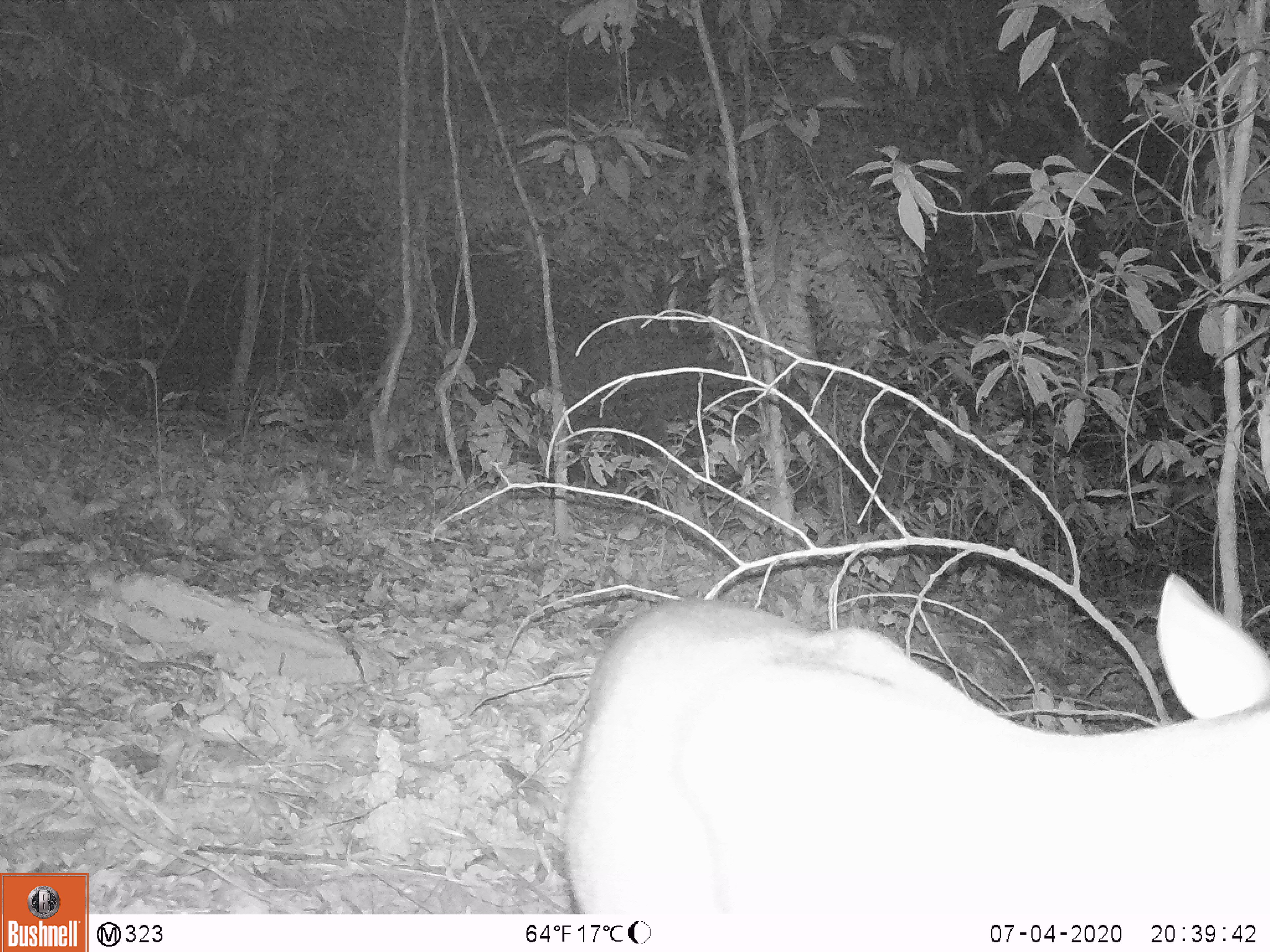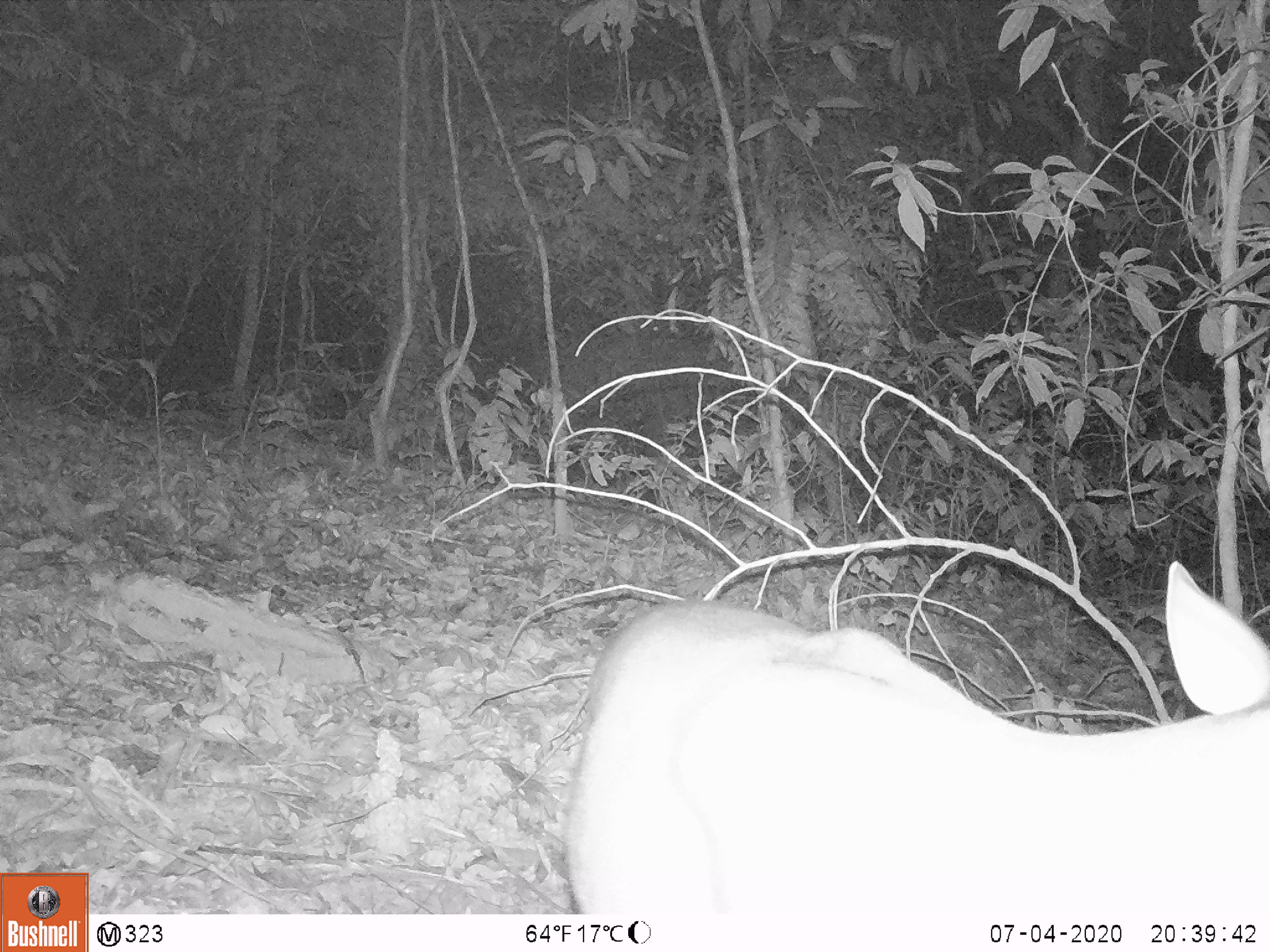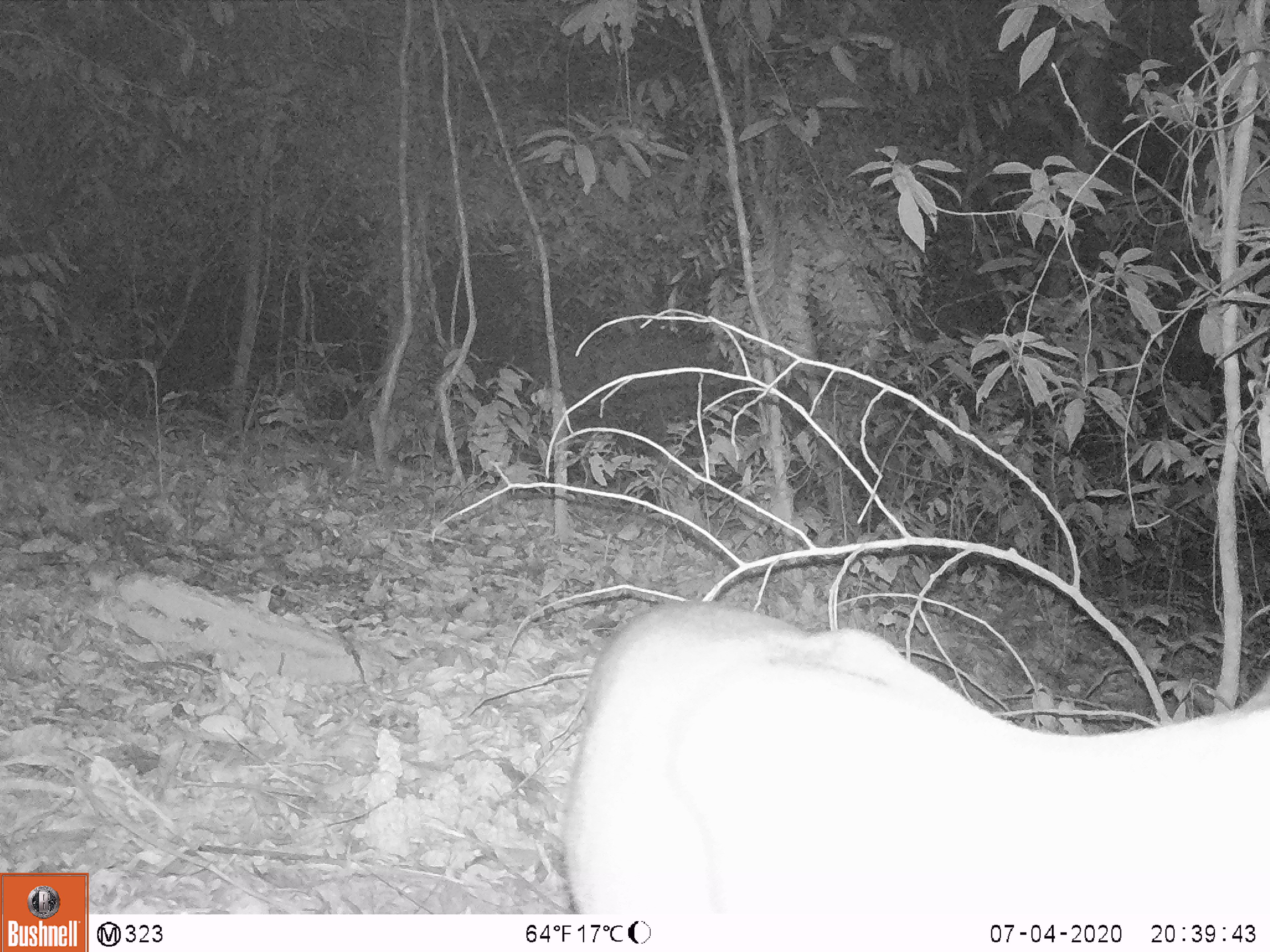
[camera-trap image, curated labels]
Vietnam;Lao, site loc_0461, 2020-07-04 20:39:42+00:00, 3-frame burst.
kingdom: Animalia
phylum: Chordata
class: Mammalia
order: Artiodactyla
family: Cervidae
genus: Muntiacus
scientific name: Muntiacus rooseveltorum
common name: roosevelt's muntjac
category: roosevelts muntjac group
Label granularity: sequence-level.